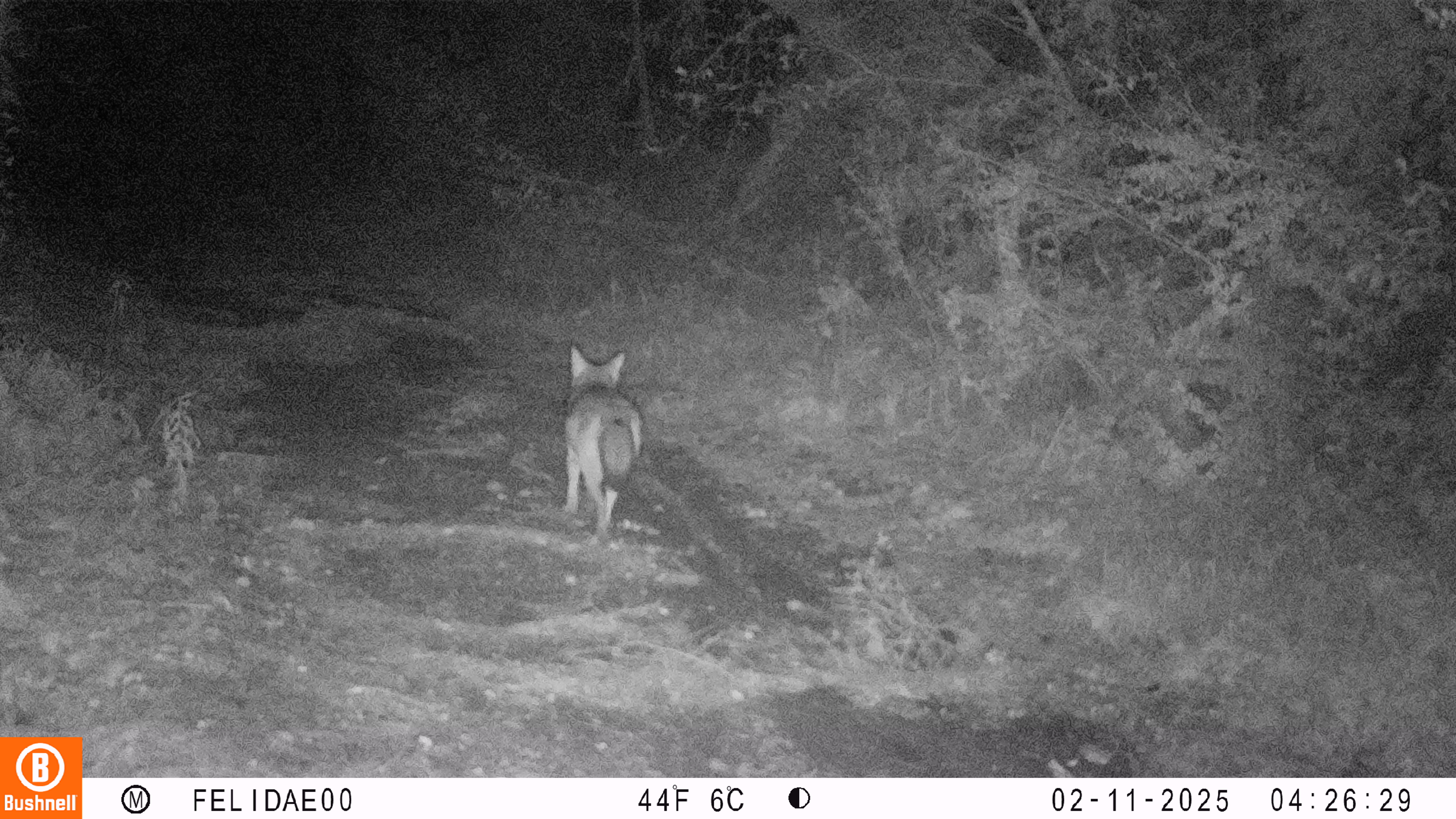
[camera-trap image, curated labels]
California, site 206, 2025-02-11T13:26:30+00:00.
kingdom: Animalia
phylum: Chordata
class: Mammalia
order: Carnivora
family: Canidae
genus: Canis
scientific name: Canis latrans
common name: coyote